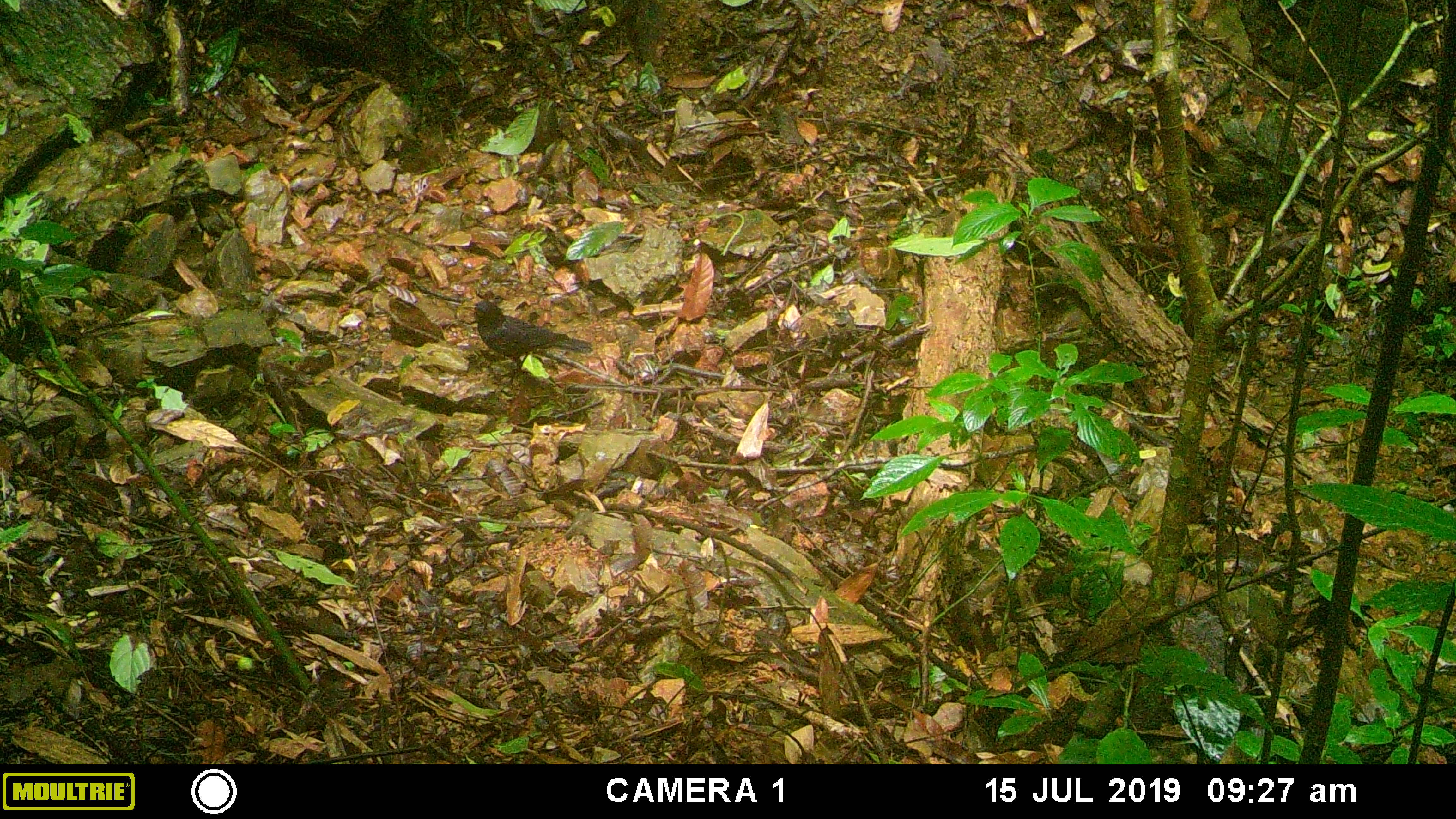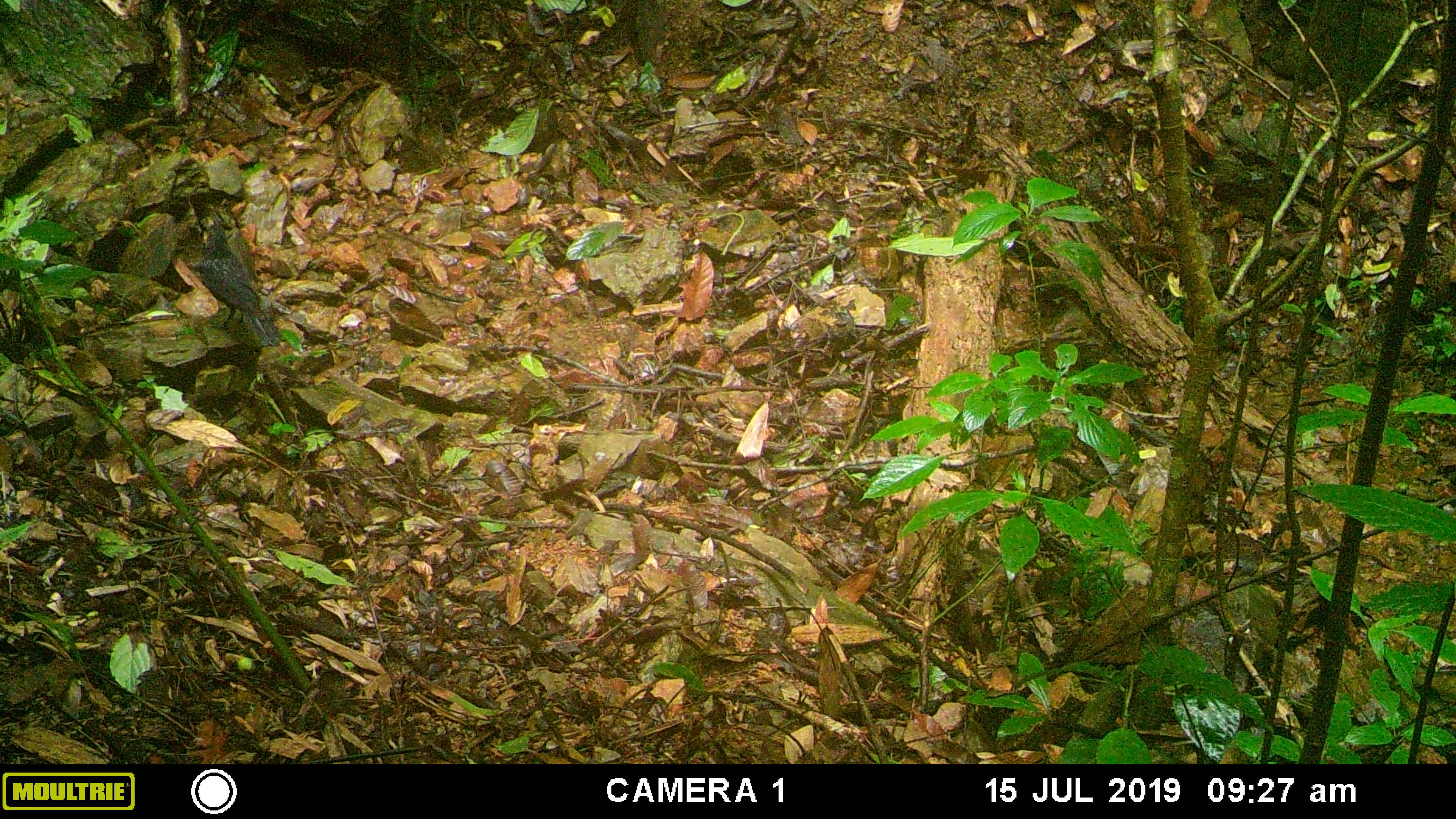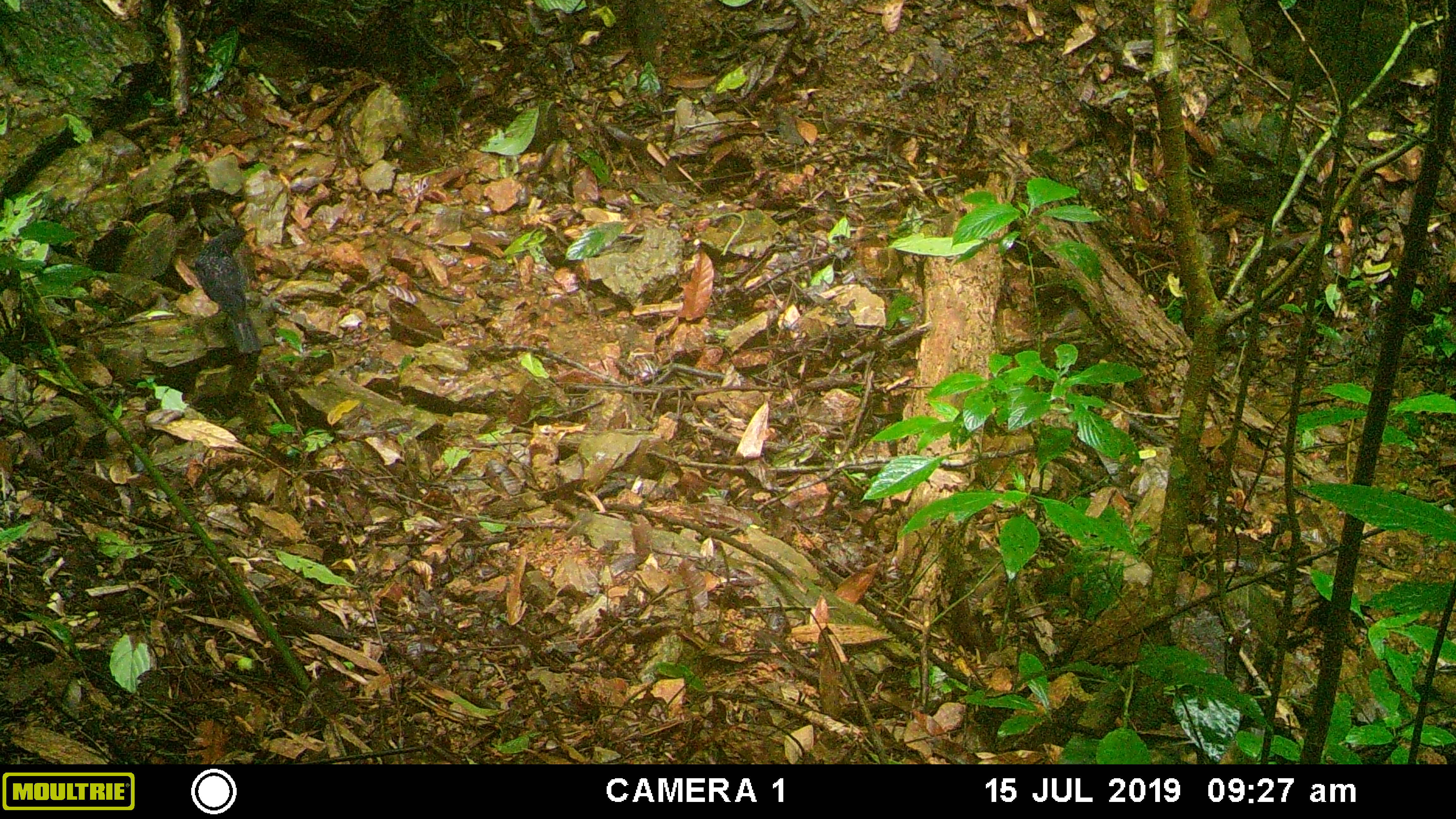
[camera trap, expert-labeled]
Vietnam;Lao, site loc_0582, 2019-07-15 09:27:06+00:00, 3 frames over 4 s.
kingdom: Animalia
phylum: Chordata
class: Aves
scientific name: Aves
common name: bird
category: unidentified bird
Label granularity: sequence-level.